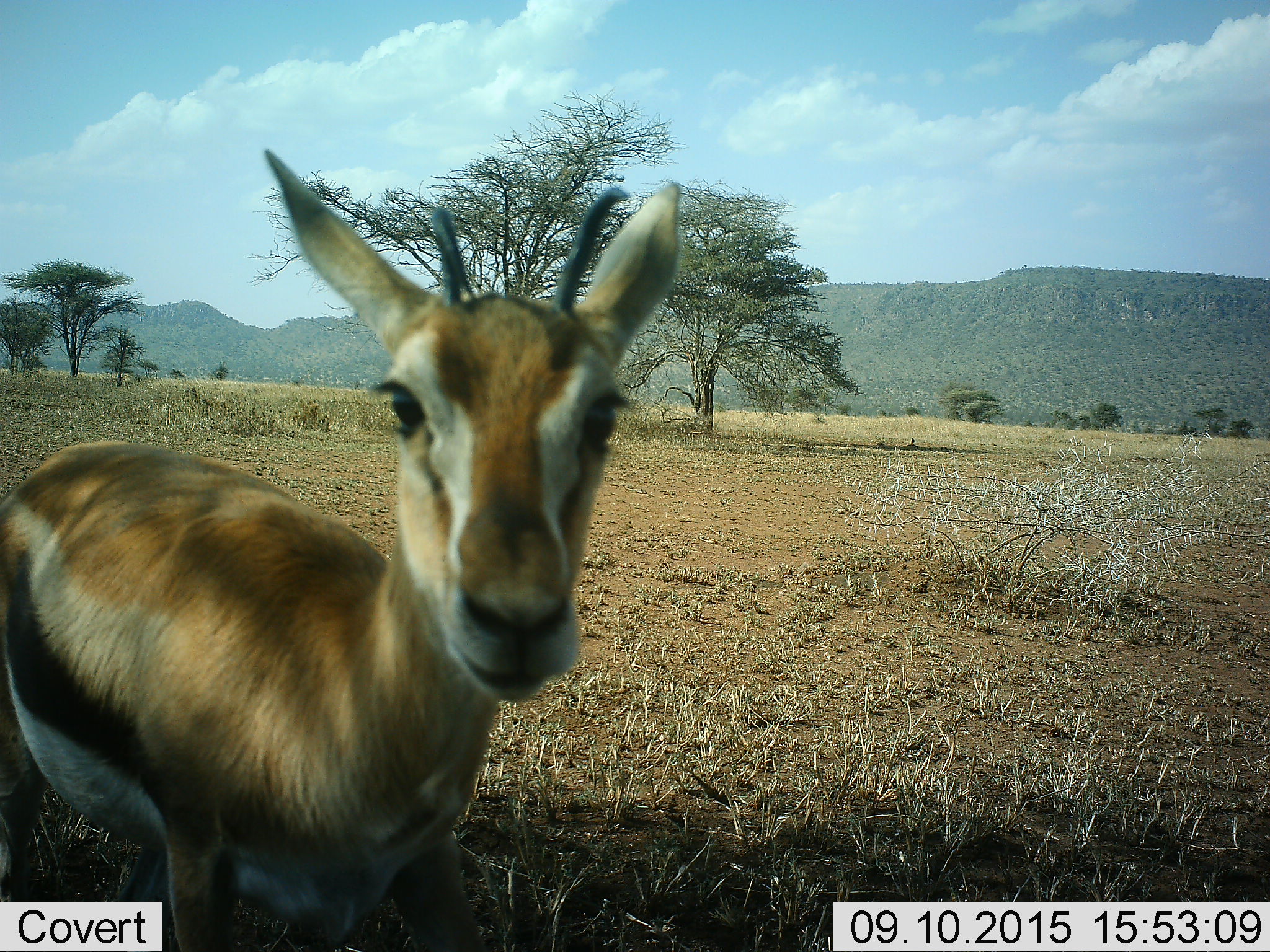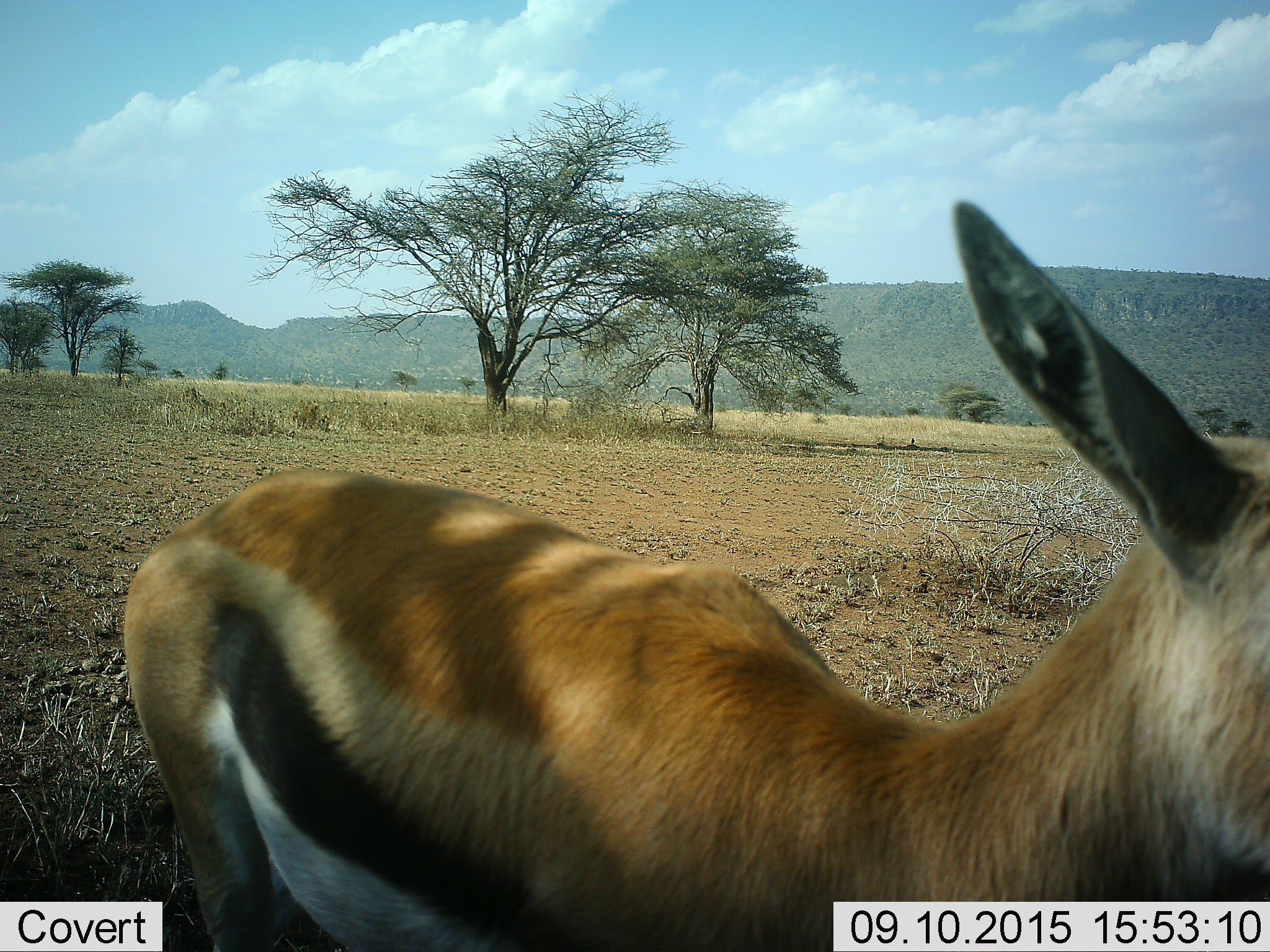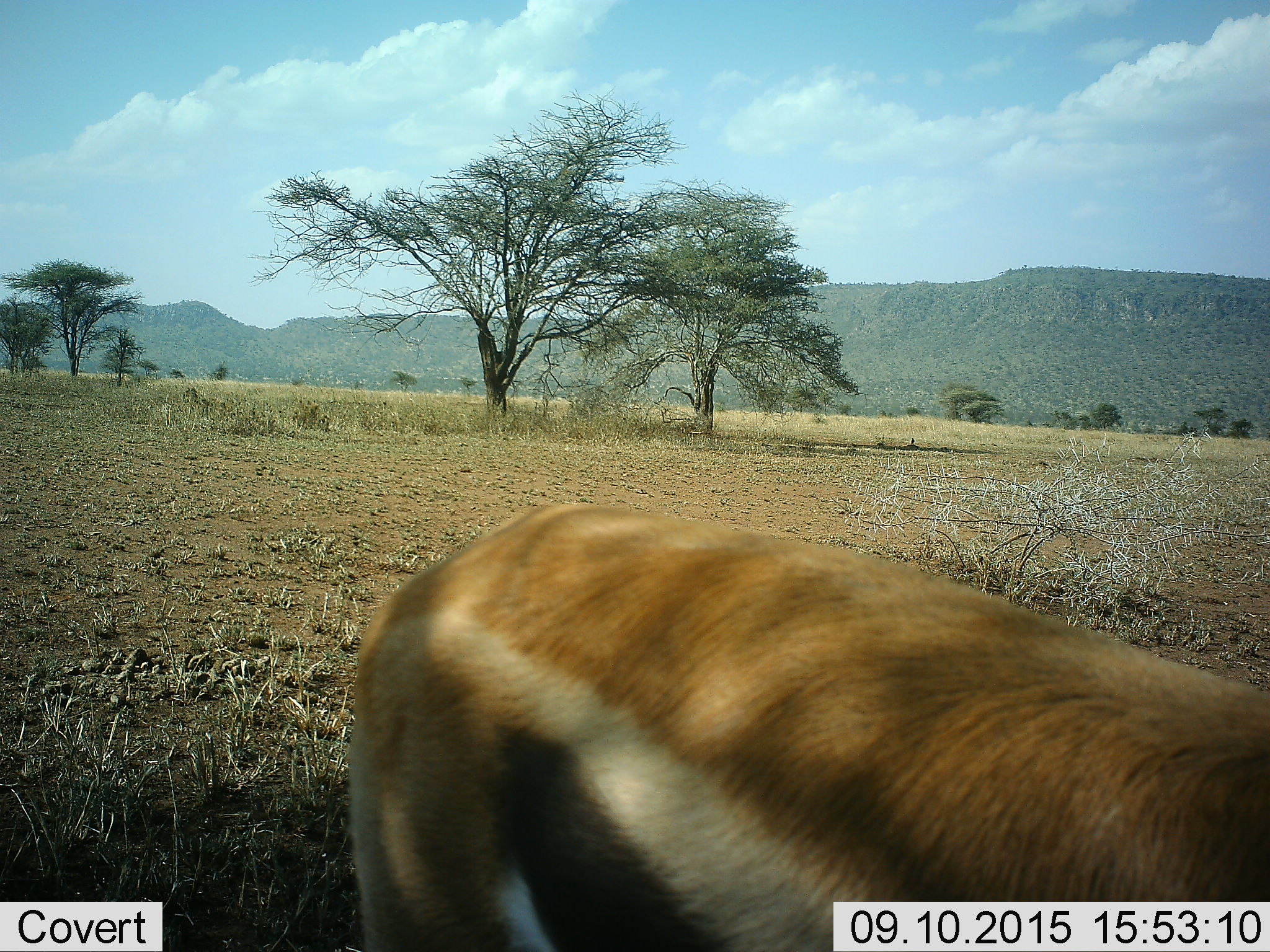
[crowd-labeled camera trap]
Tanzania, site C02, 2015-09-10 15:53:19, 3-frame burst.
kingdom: Animalia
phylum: Chordata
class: Mammalia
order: Artiodactyla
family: Bovidae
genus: Eudorcas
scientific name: Eudorcas thomsonii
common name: thomson's gazelle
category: gazellethomsons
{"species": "gazellethomsons (thomson's gazelle) (Eudorcas thomsonii)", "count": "1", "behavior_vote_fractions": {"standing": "41%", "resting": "0%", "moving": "65%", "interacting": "6%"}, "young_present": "0%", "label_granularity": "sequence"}